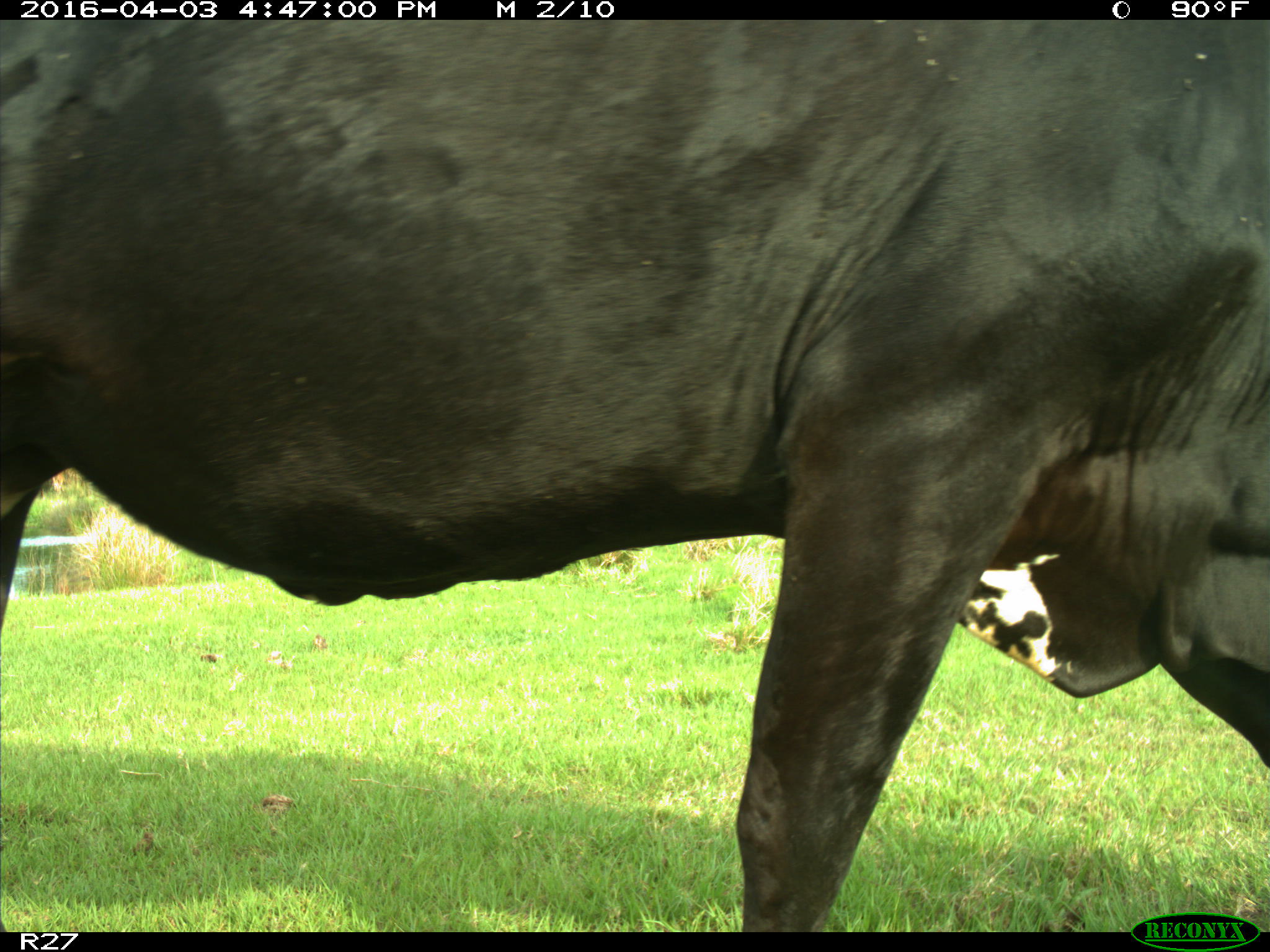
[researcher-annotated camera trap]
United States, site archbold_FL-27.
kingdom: Animalia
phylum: Chordata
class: Mammalia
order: Artiodactyla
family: Bovidae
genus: Bos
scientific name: Bos taurus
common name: domestic cow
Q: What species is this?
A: Bos taurus (domestic cow).